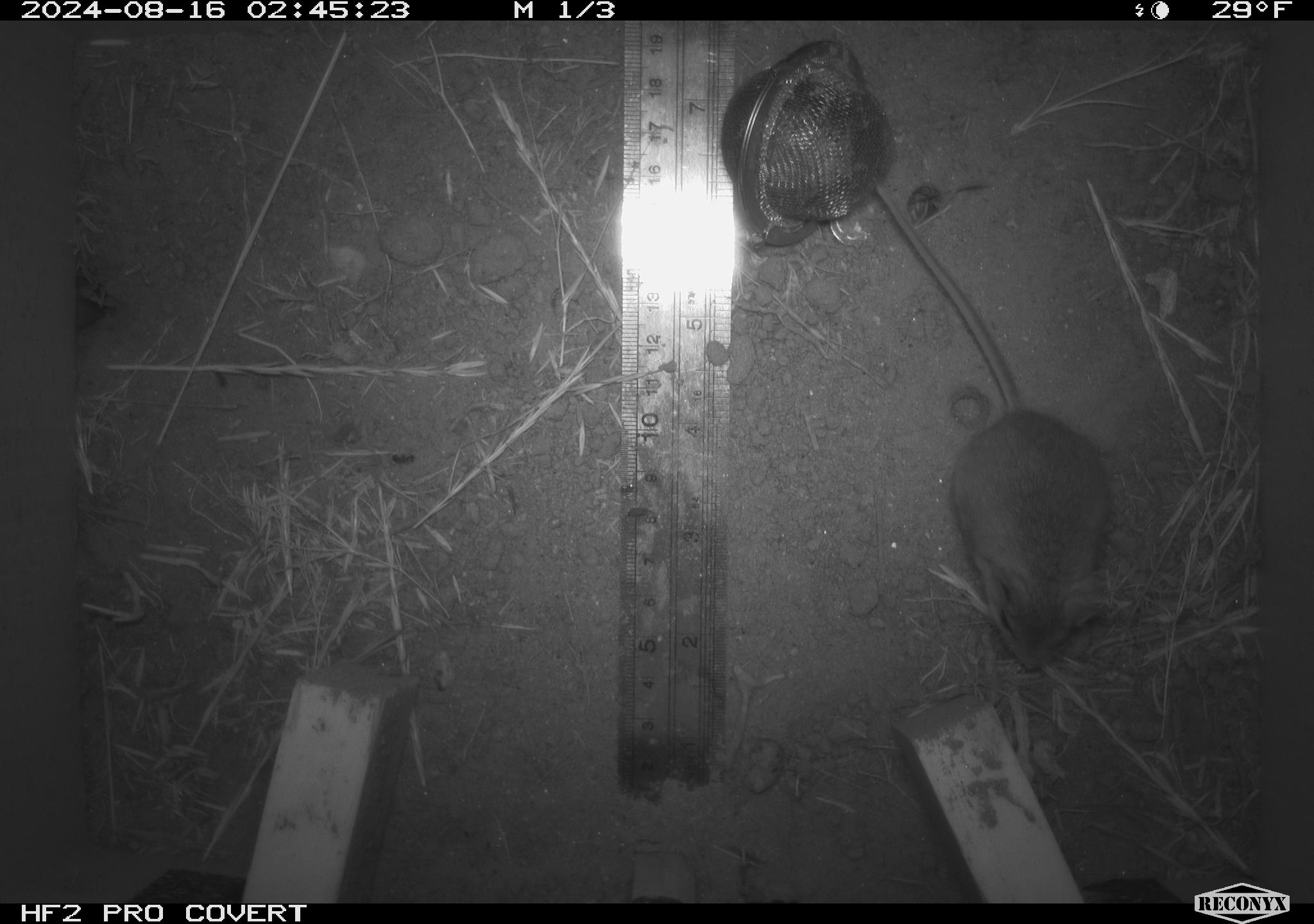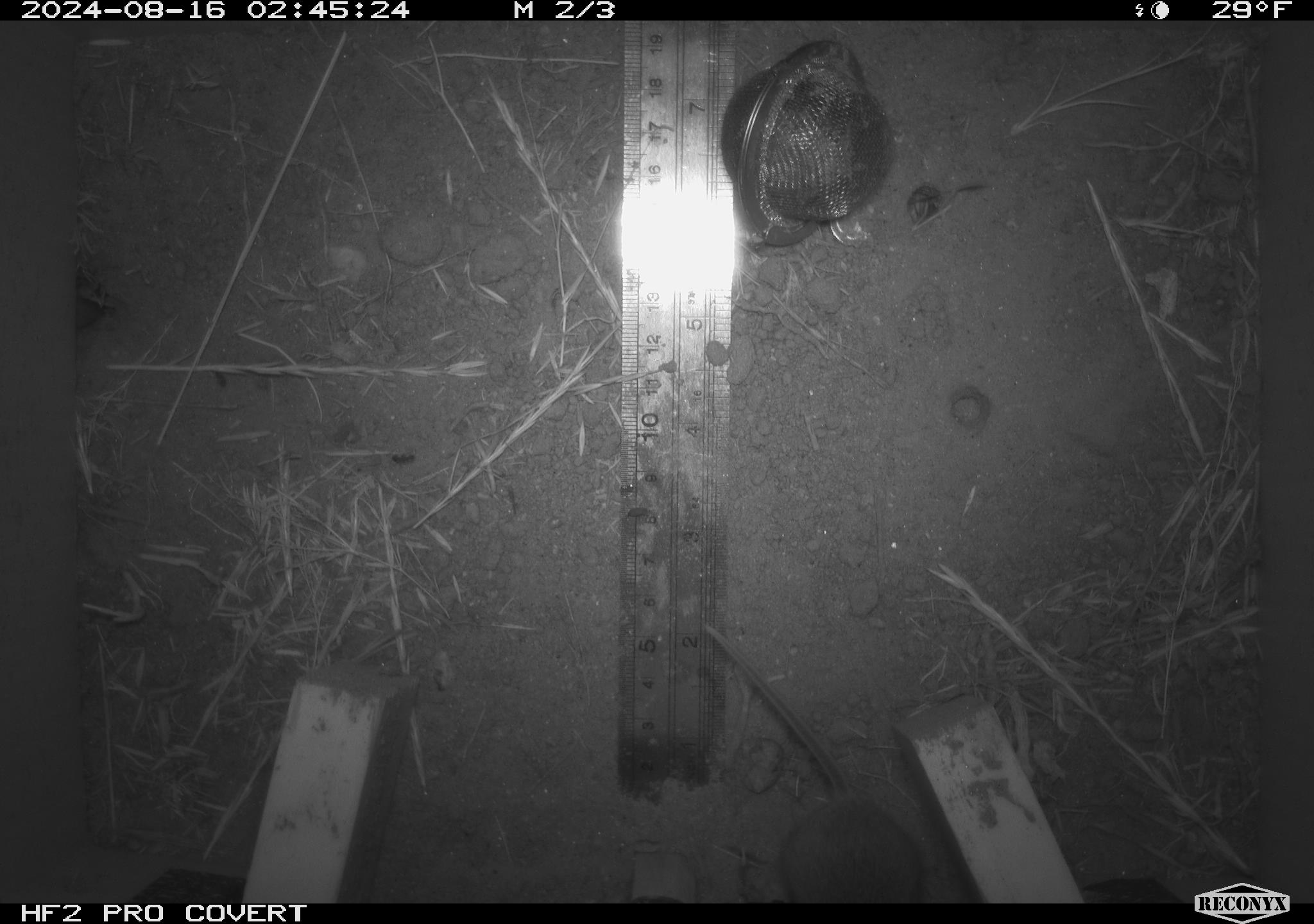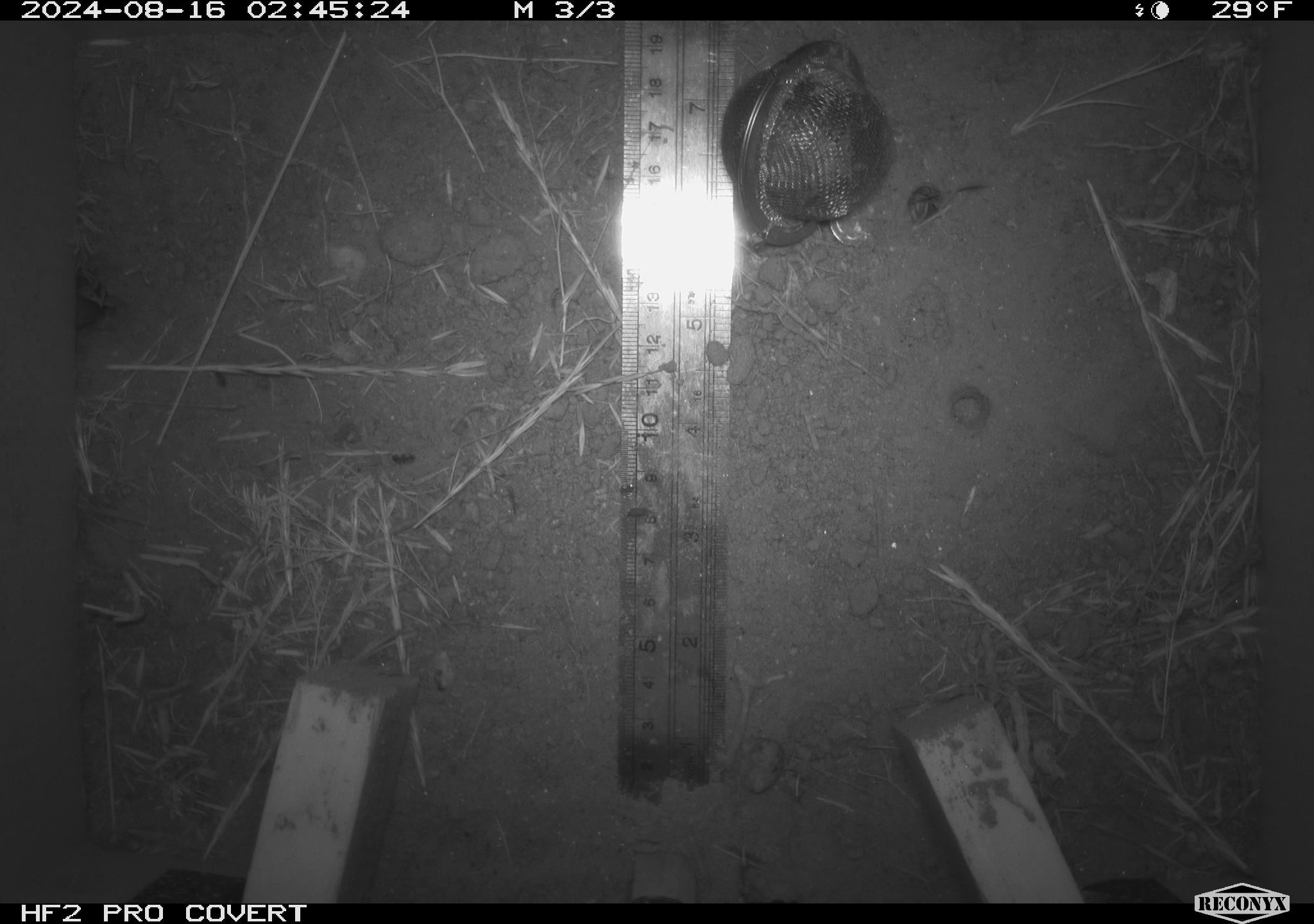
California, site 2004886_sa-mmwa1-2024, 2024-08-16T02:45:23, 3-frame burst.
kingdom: Animalia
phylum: Chordata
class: Mammalia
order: Rodentia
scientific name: Rodentia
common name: mouse species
Mouse species (Rodentia).